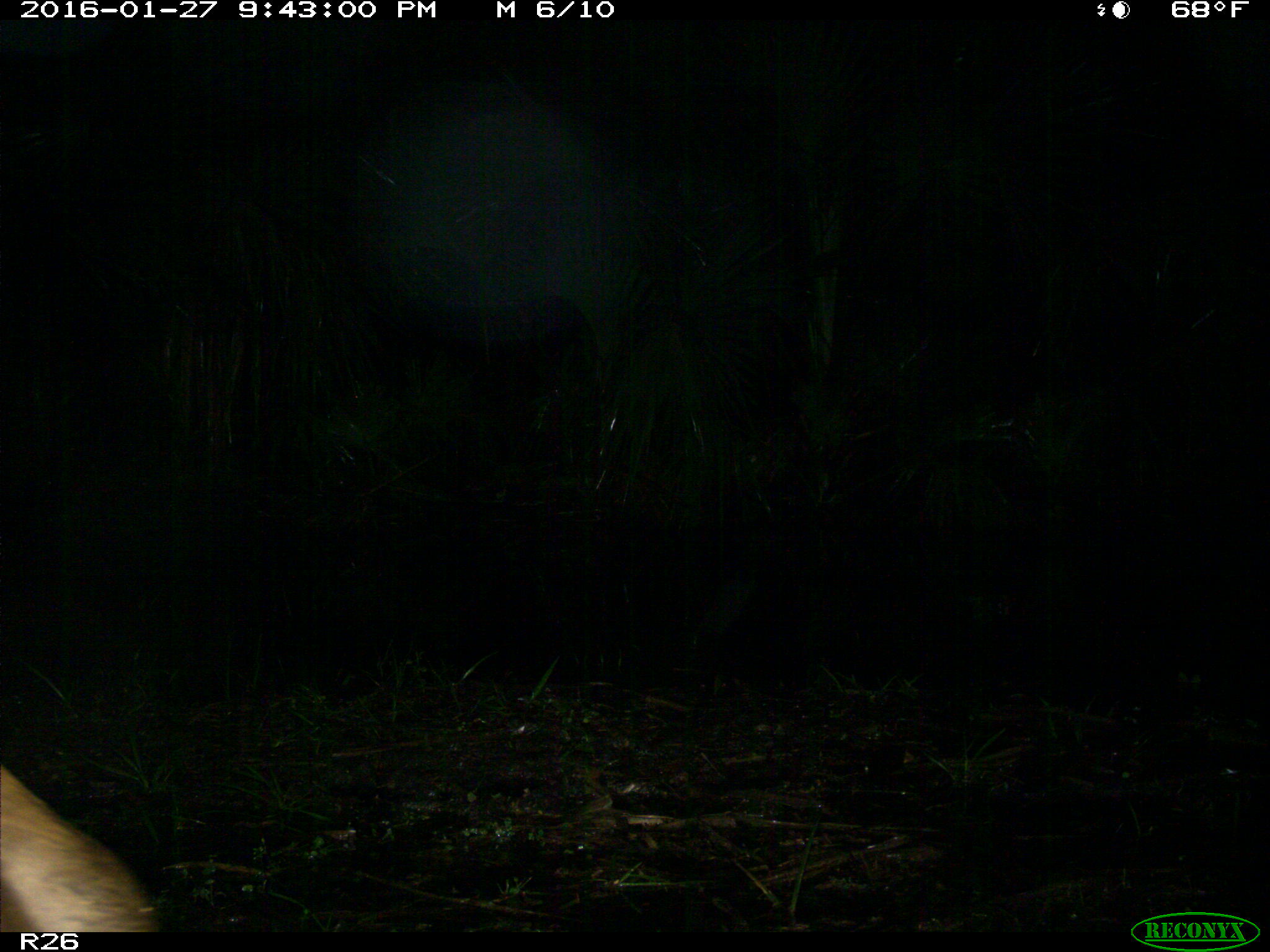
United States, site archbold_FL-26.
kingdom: Animalia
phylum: Chordata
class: Mammalia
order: Artiodactyla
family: Bovidae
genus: Bos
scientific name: Bos taurus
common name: domestic cow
Bos taurus (domestic cow).